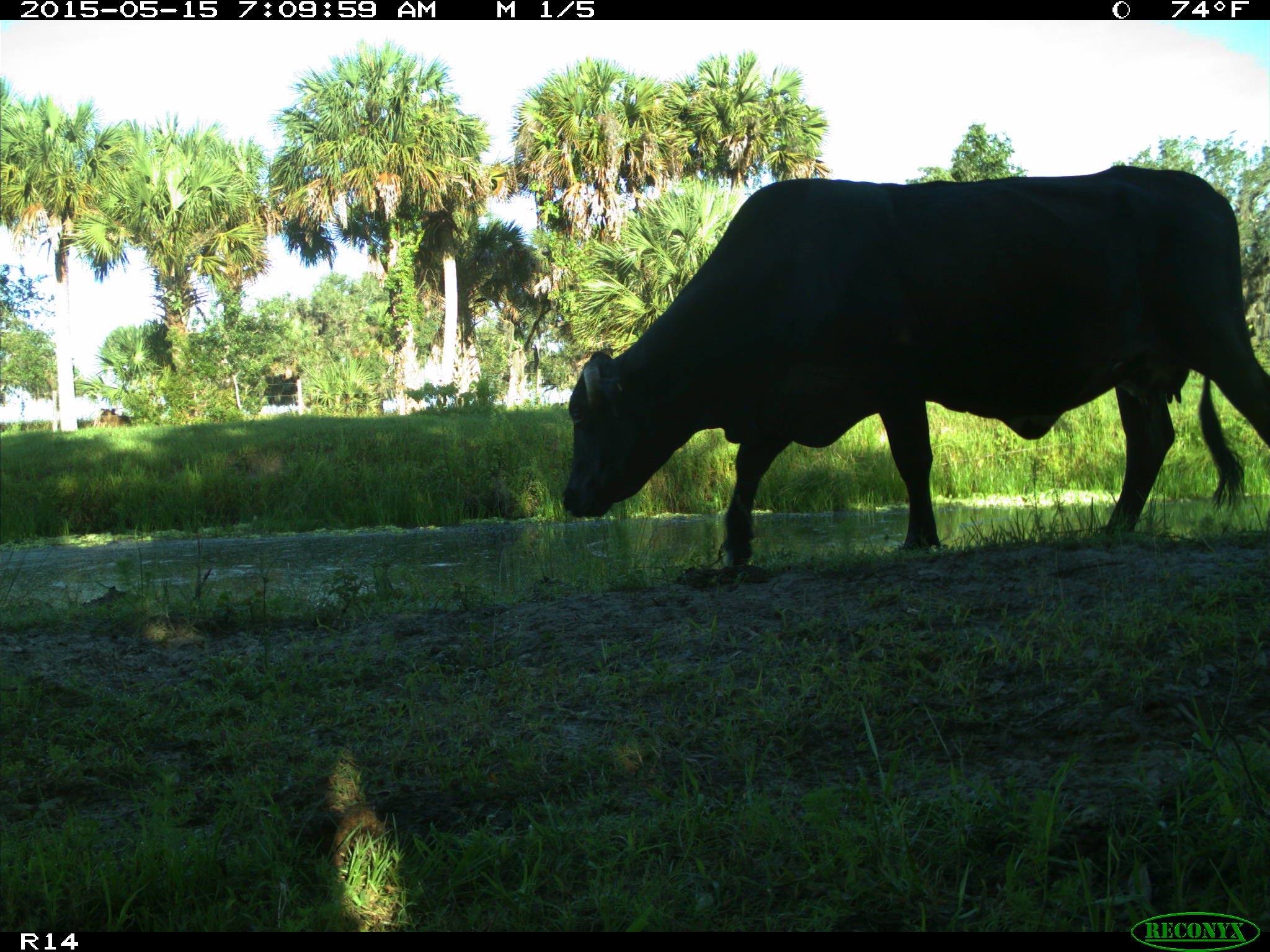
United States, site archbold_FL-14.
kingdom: Animalia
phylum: Chordata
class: Mammalia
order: Artiodactyla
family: Bovidae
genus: Bos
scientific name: Bos taurus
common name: domestic cow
Bos taurus (domestic cow).